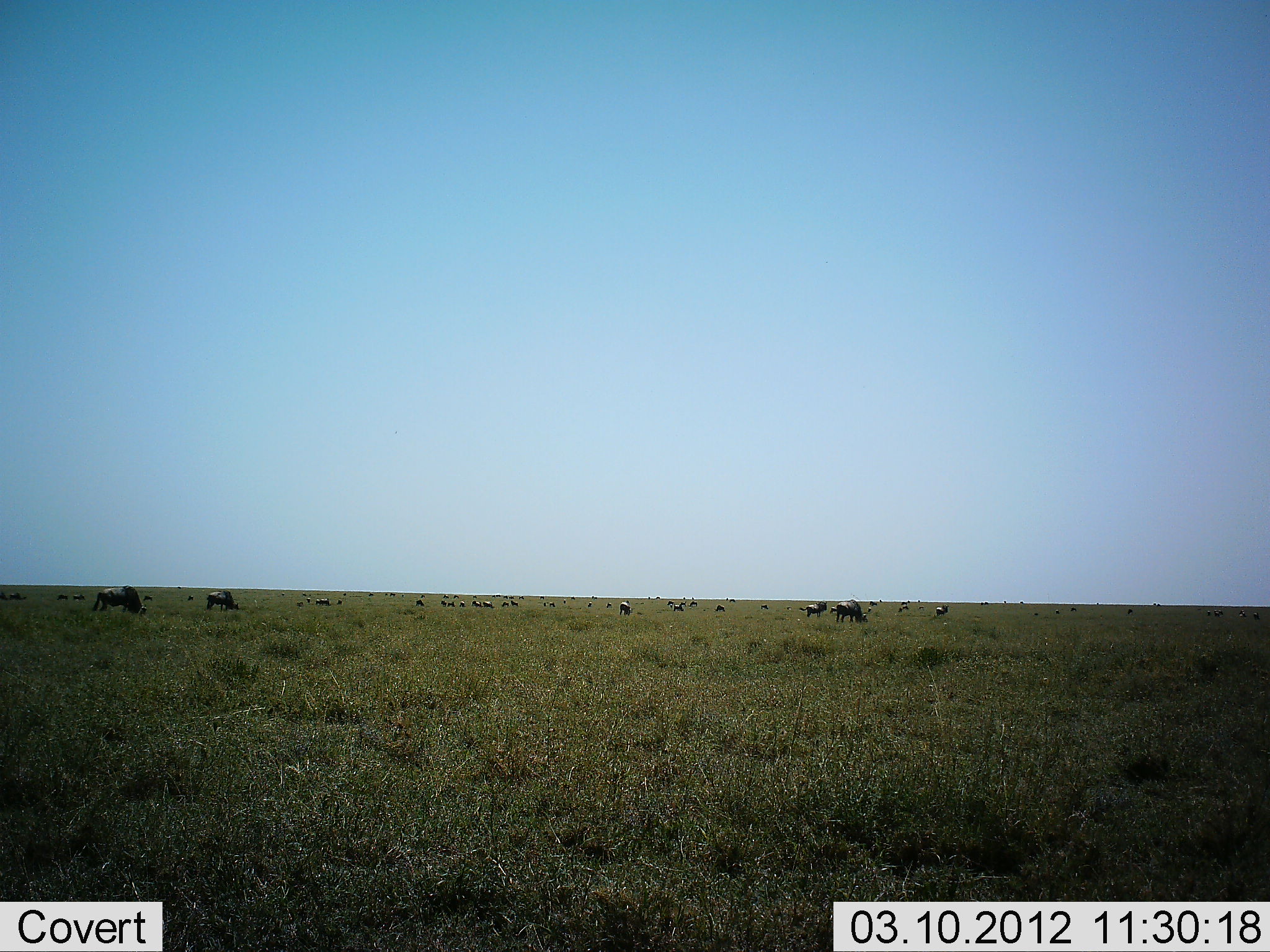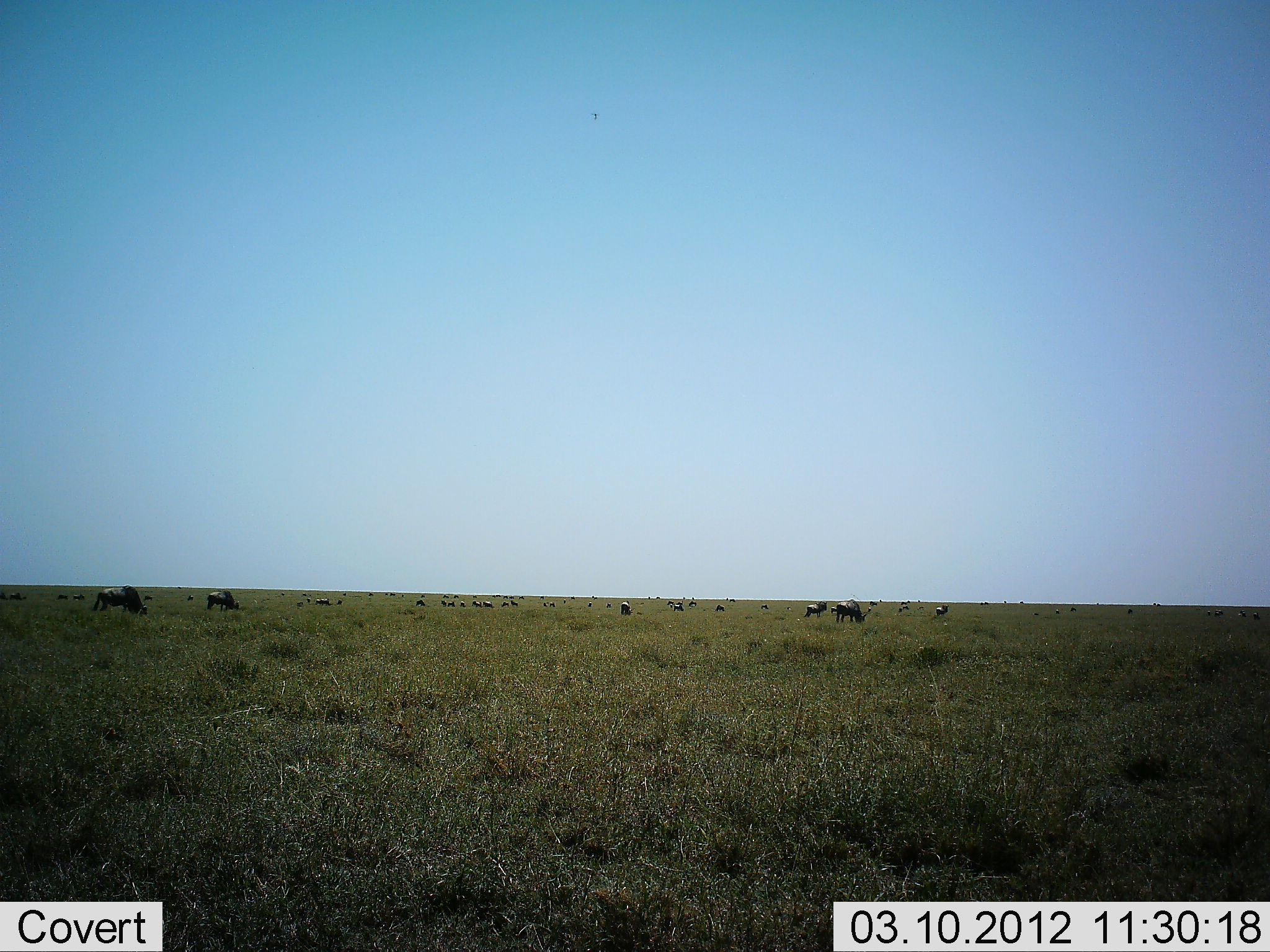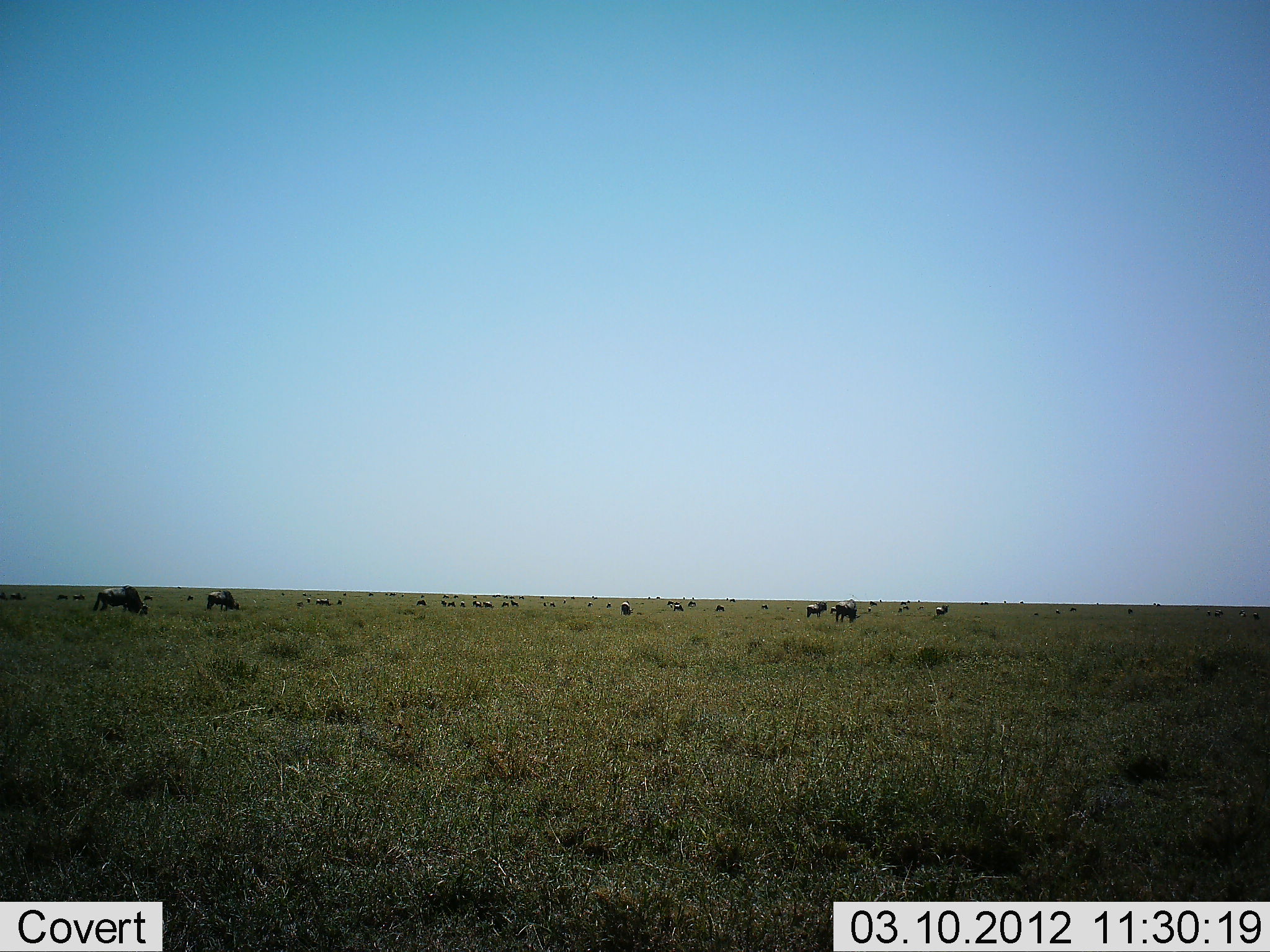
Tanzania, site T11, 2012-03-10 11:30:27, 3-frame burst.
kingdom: Animalia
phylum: Chordata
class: Mammalia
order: Artiodactyla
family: Bovidae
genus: Connochaetes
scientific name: Connochaetes taurinus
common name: blue wildebeest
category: wildebeest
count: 11-50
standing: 40%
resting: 8%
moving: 28%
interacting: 0%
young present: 0%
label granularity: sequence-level